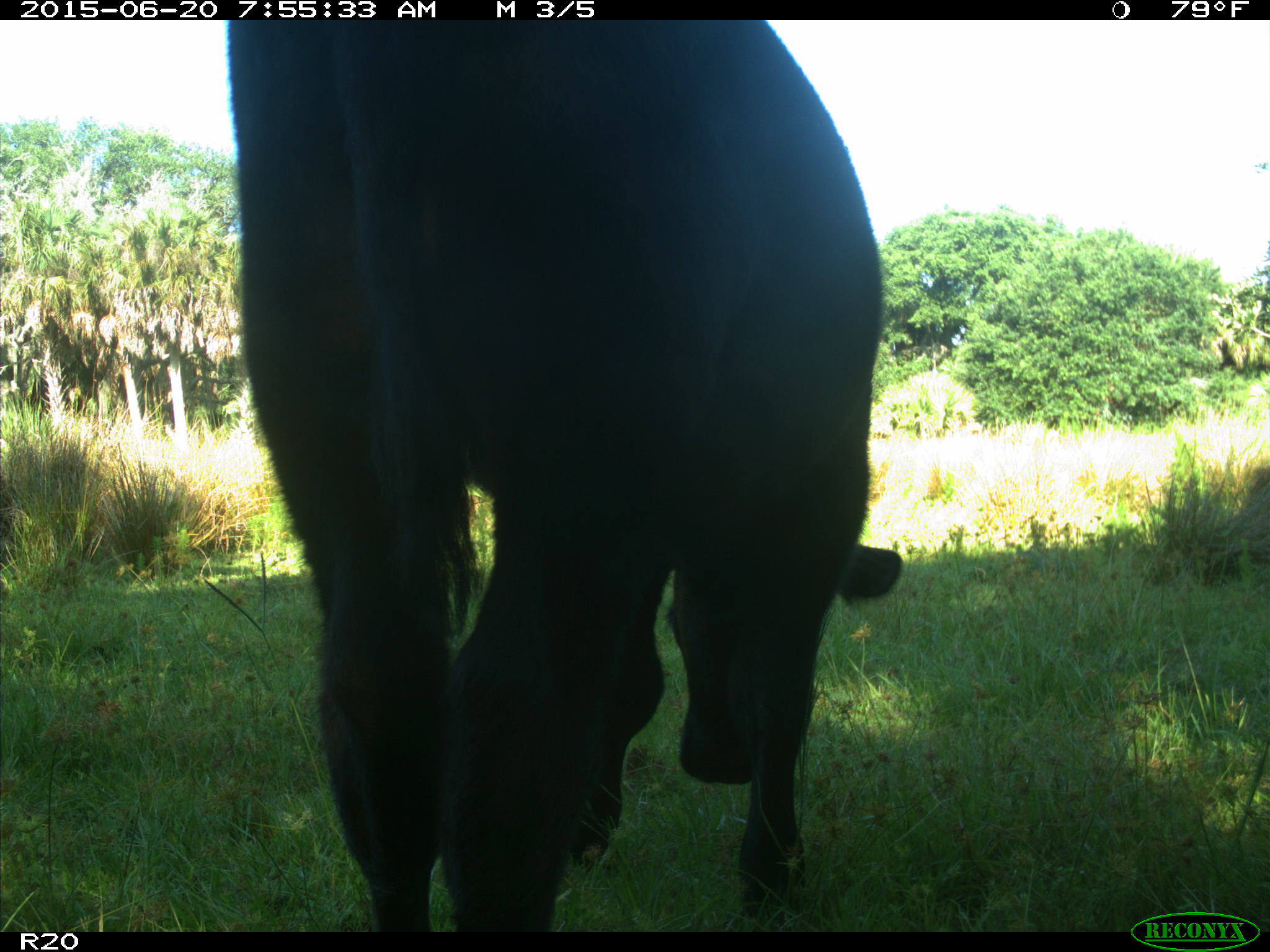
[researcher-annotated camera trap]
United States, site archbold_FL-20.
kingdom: Animalia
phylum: Chordata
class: Mammalia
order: Artiodactyla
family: Bovidae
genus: Bos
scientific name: Bos taurus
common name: domestic cow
Bos taurus (domestic cow).